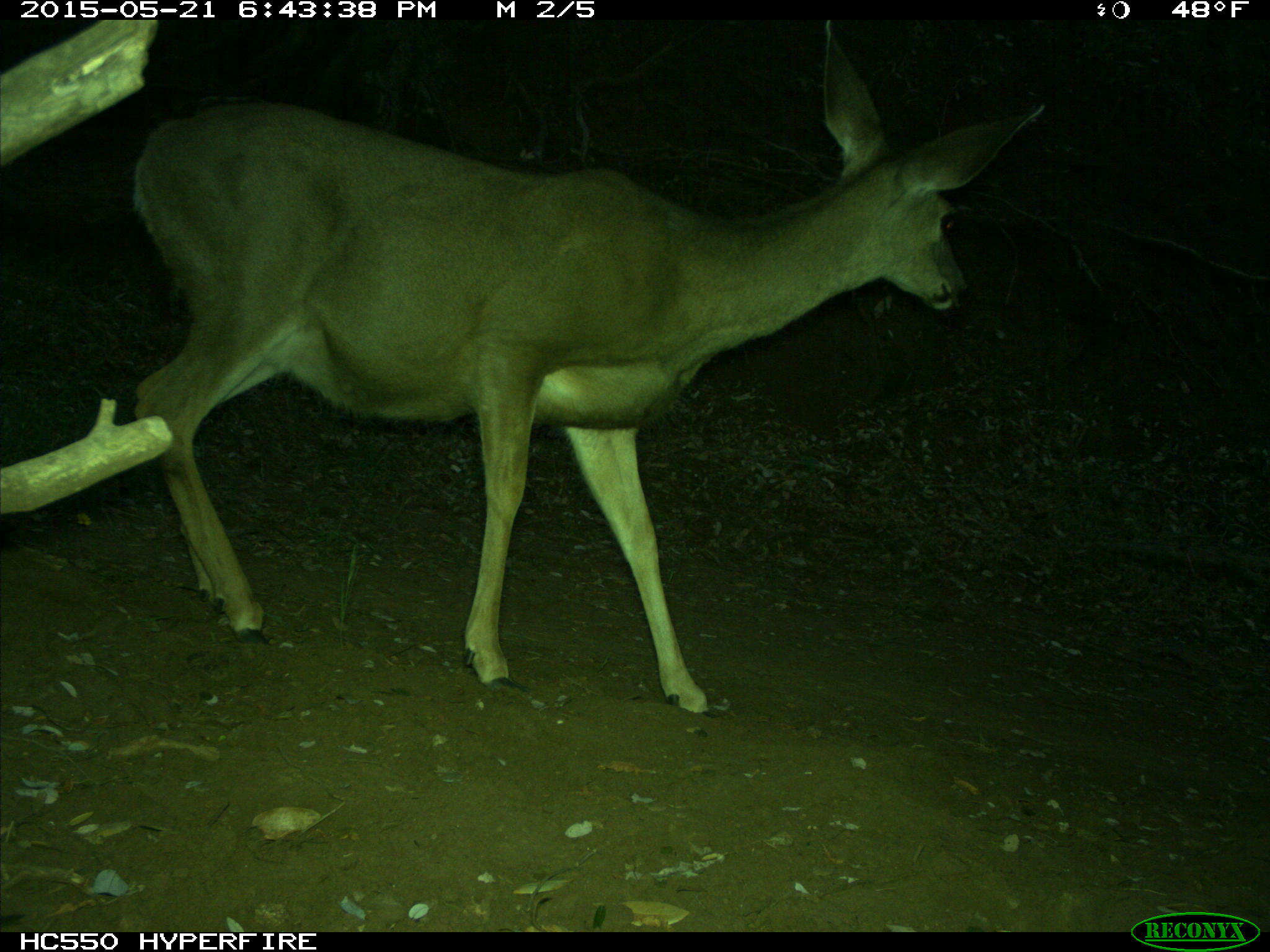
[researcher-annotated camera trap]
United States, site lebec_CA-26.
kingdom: Animalia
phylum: Chordata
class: Mammalia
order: Artiodactyla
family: Cervidae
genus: Odocoileus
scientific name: Odocoileus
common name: deer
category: unidentified deer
Unidentified deer (deer) (Odocoileus).